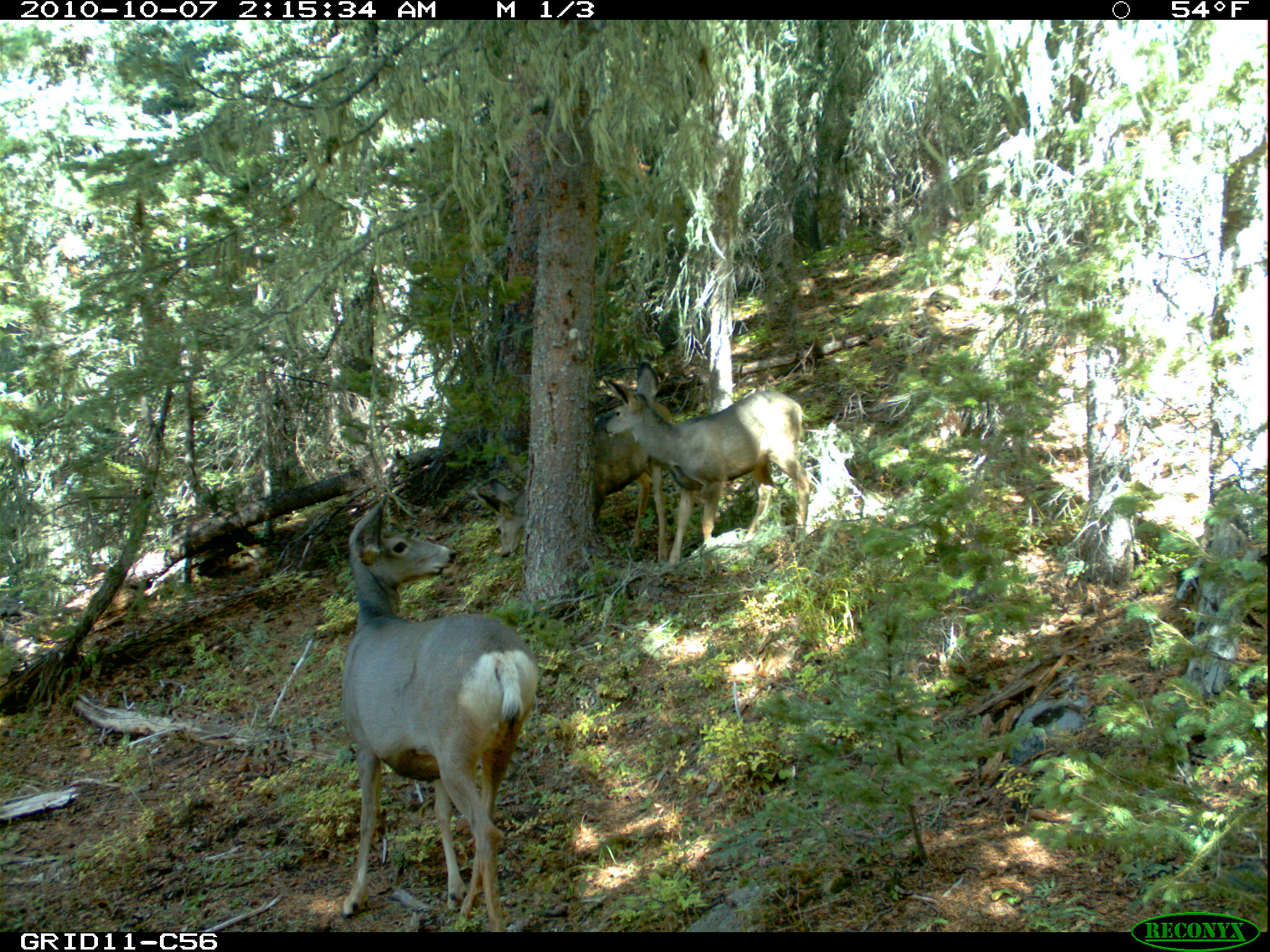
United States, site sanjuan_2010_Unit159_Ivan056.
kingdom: Animalia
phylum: Chordata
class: Mammalia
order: Artiodactyla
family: Cervidae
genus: Odocoileus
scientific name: Odocoileus hemionus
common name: mule deer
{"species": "Odocoileus hemionus (mule deer)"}